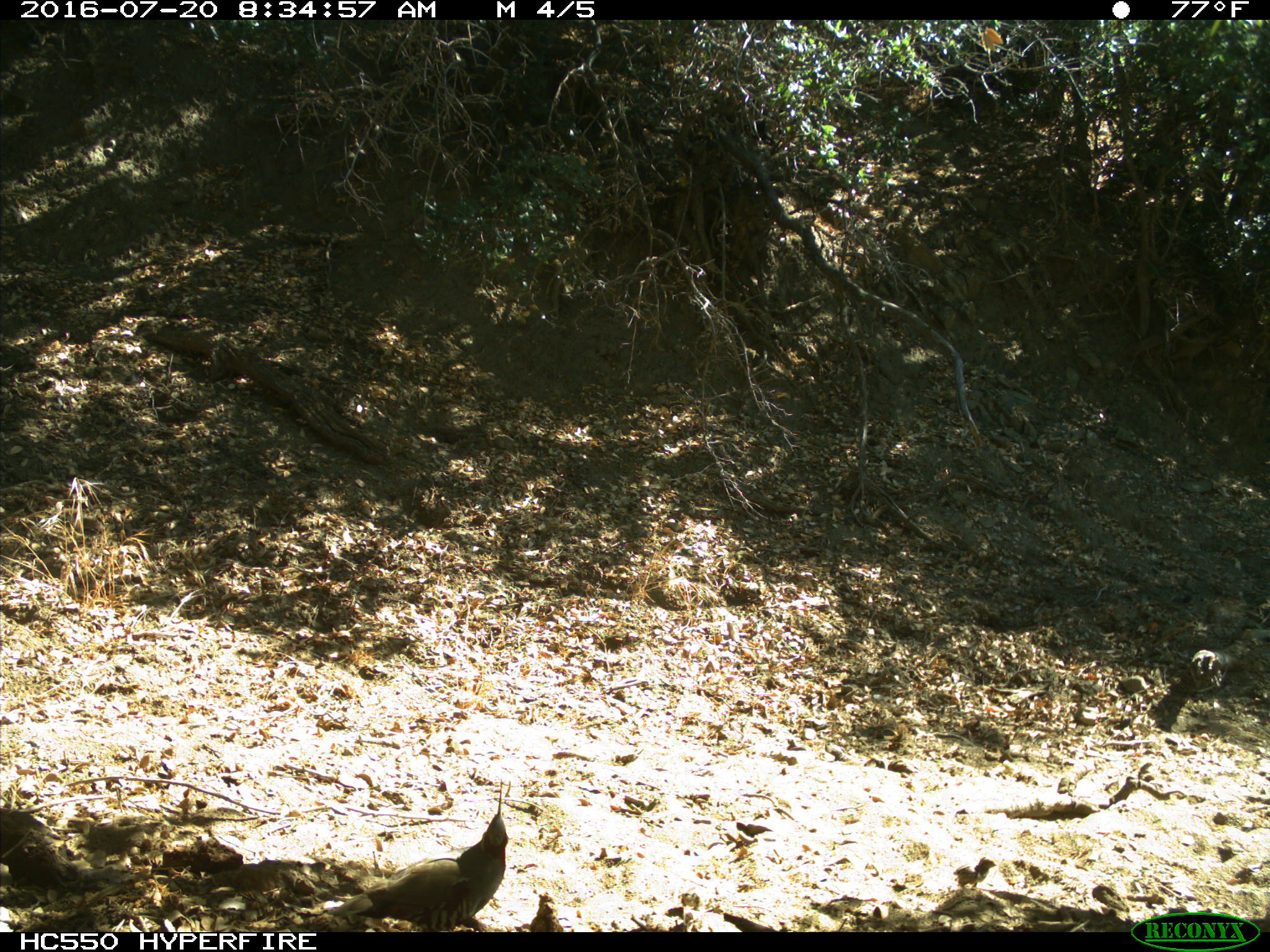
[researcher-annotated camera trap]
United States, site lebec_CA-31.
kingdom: Animalia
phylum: Chordata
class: Aves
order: Galliformes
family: Odontophoridae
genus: Callipepla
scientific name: Callipepla californica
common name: california quail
Callipepla californica (california quail).